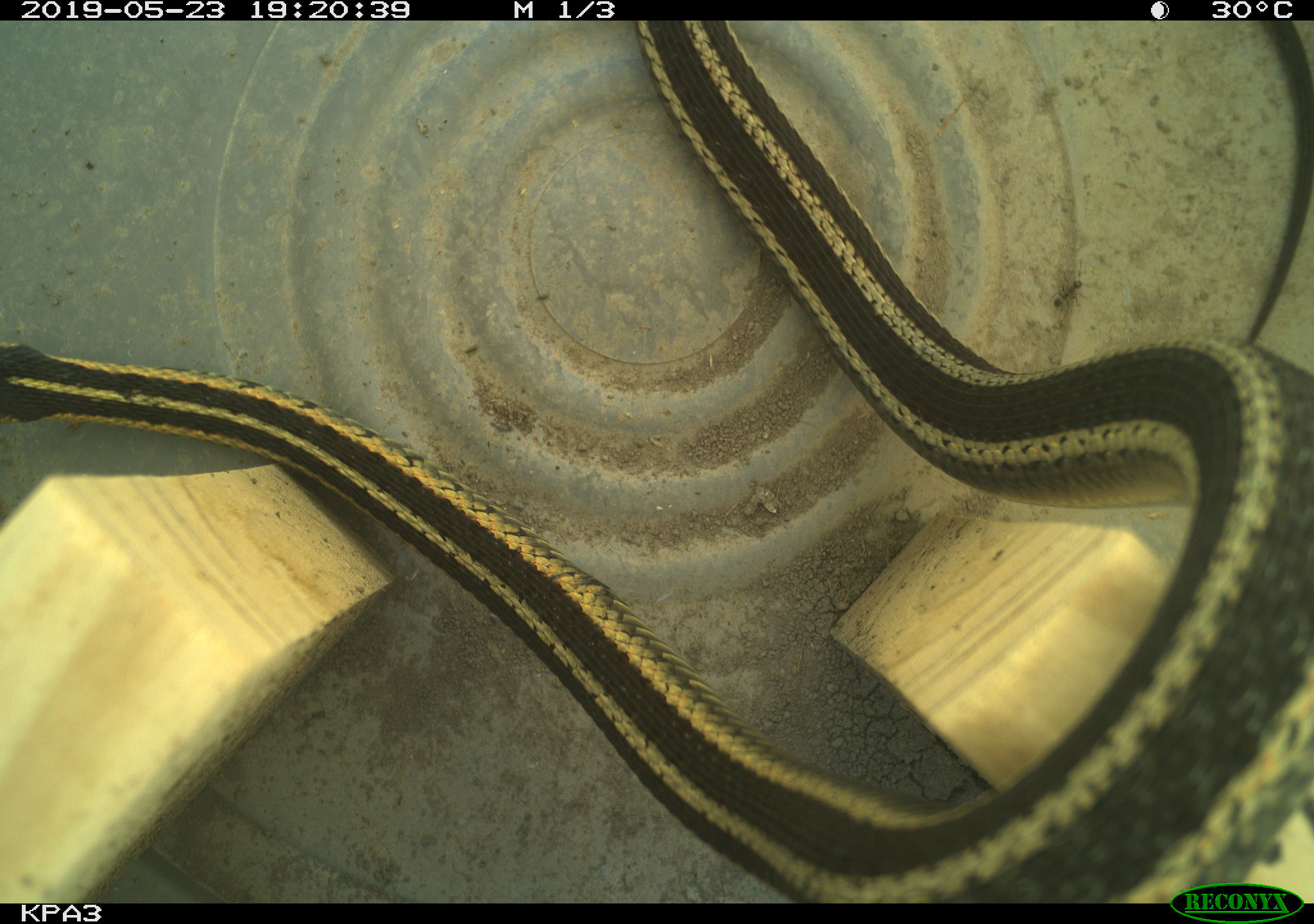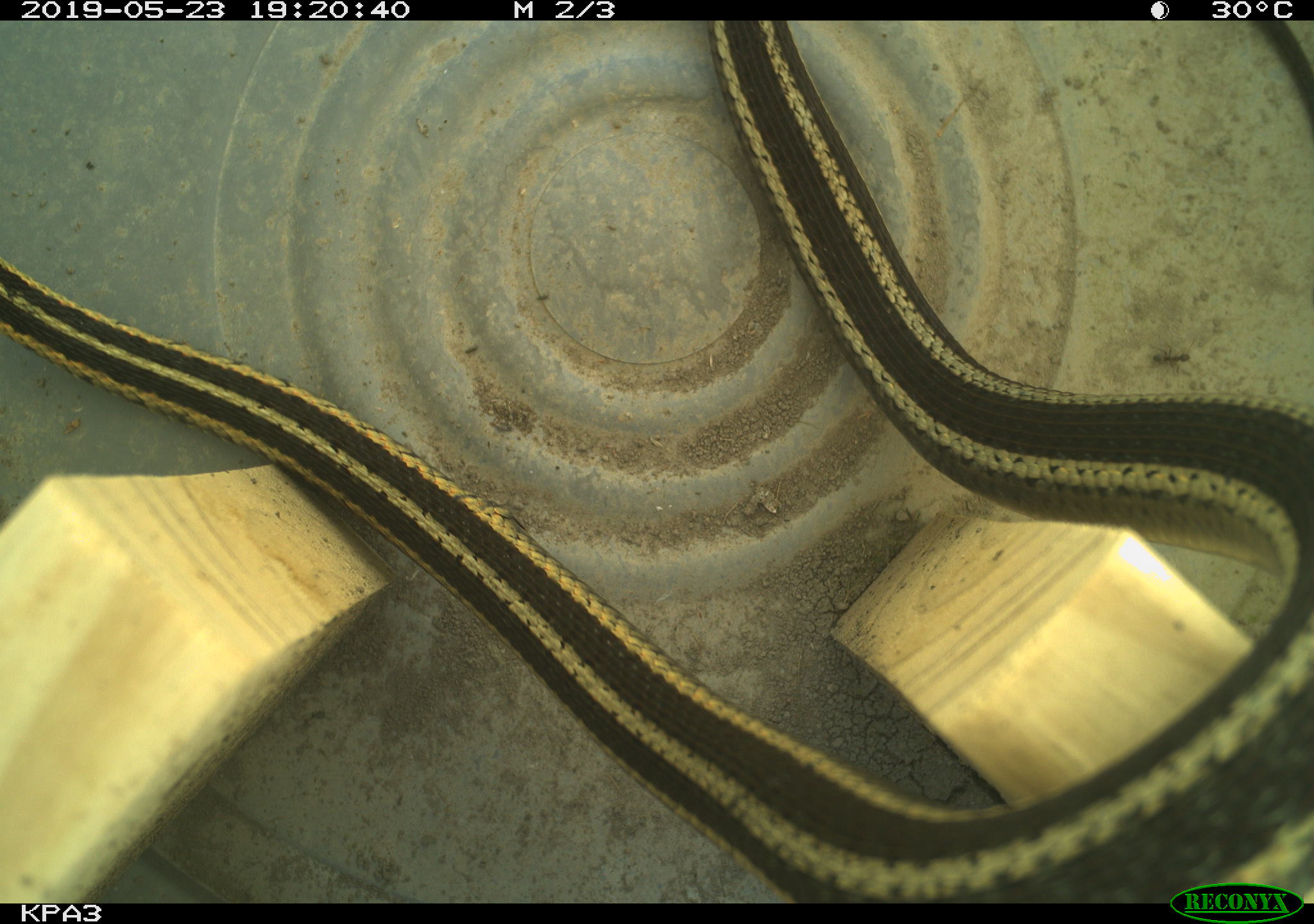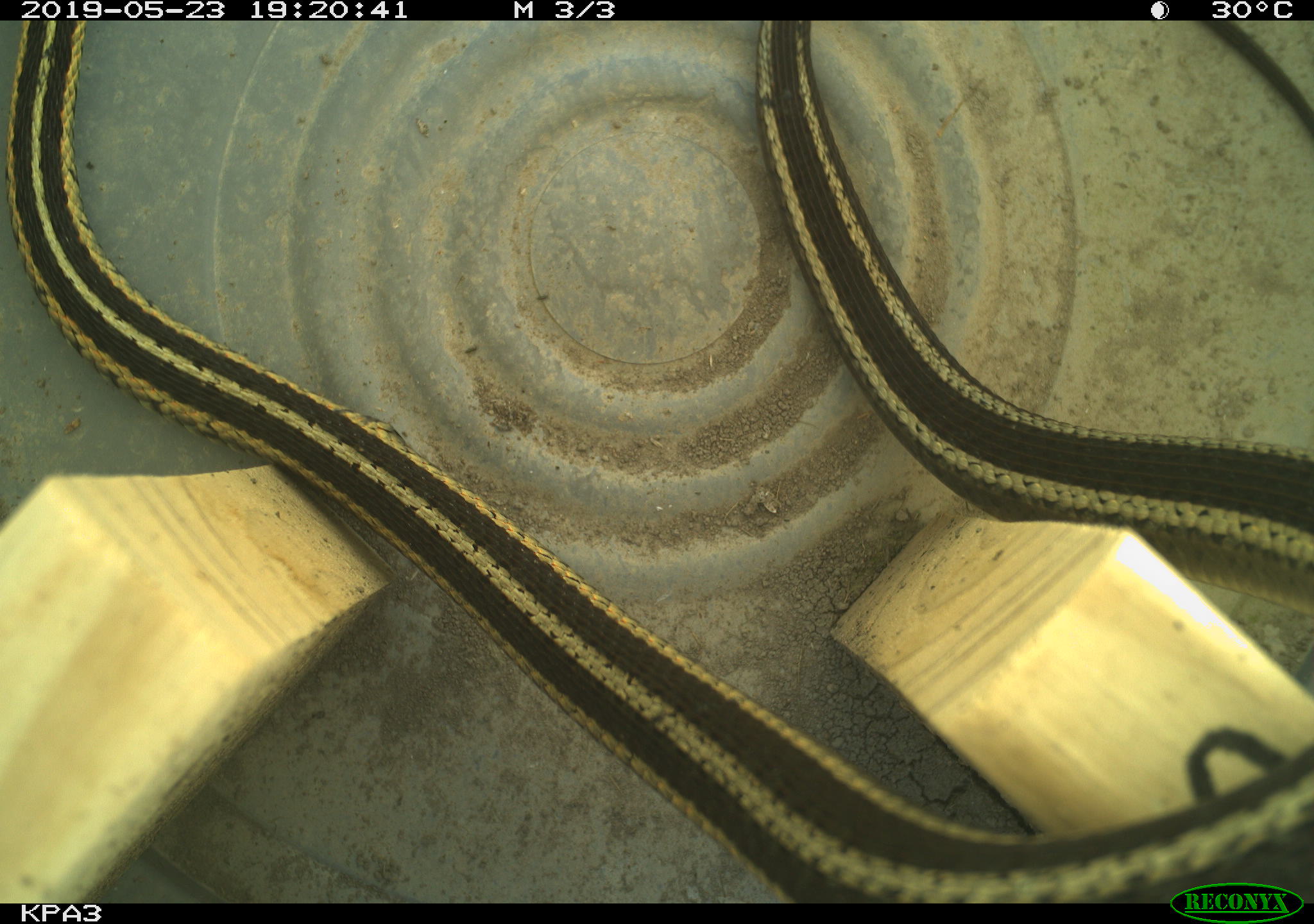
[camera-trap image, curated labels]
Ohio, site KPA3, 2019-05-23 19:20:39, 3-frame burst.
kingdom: Animalia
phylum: Chordata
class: Reptilia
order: Squamata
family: Colubridae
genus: Thamnophis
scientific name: Thamnophis sirtalis sirtalis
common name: eastern gartersnake